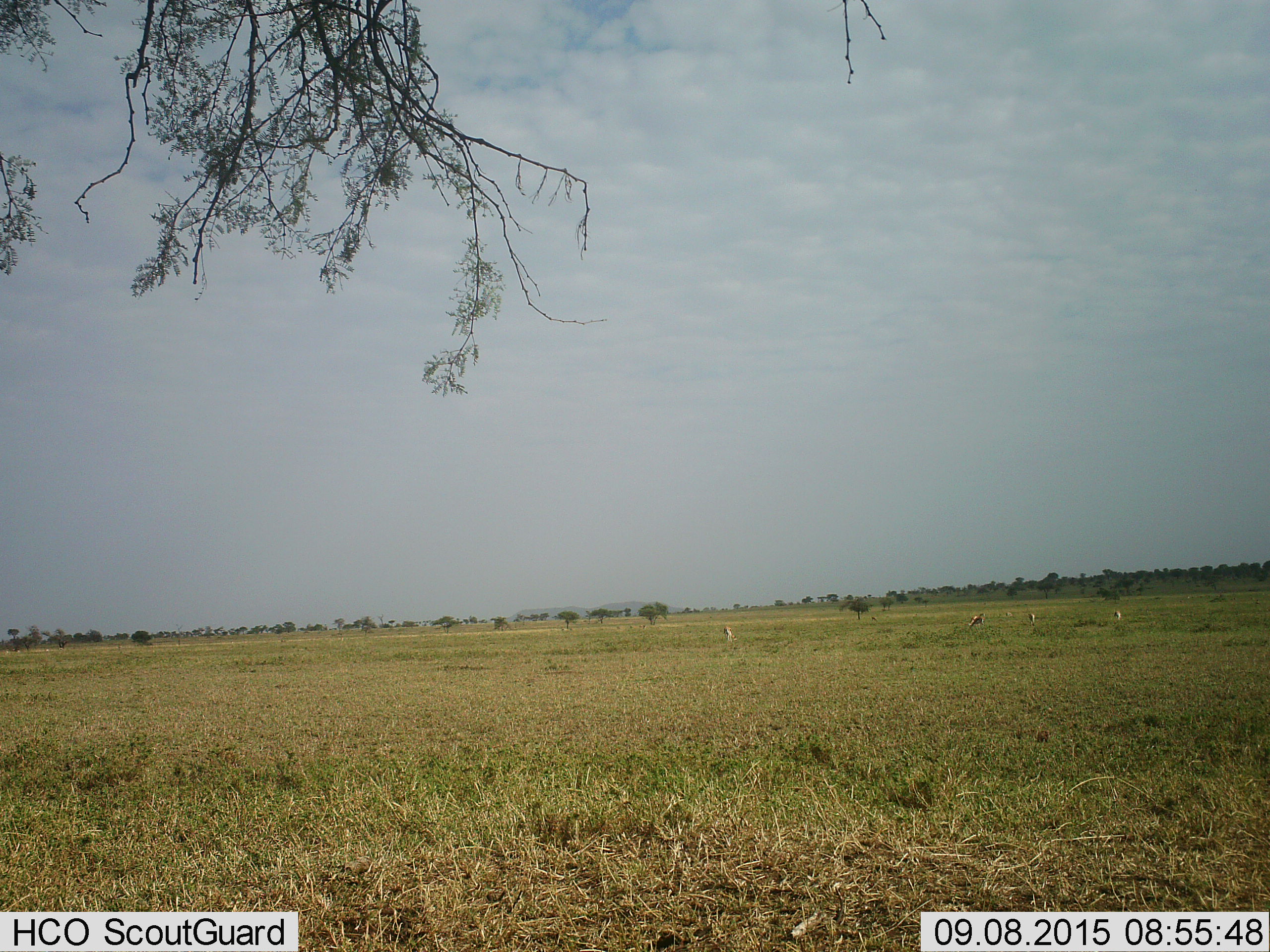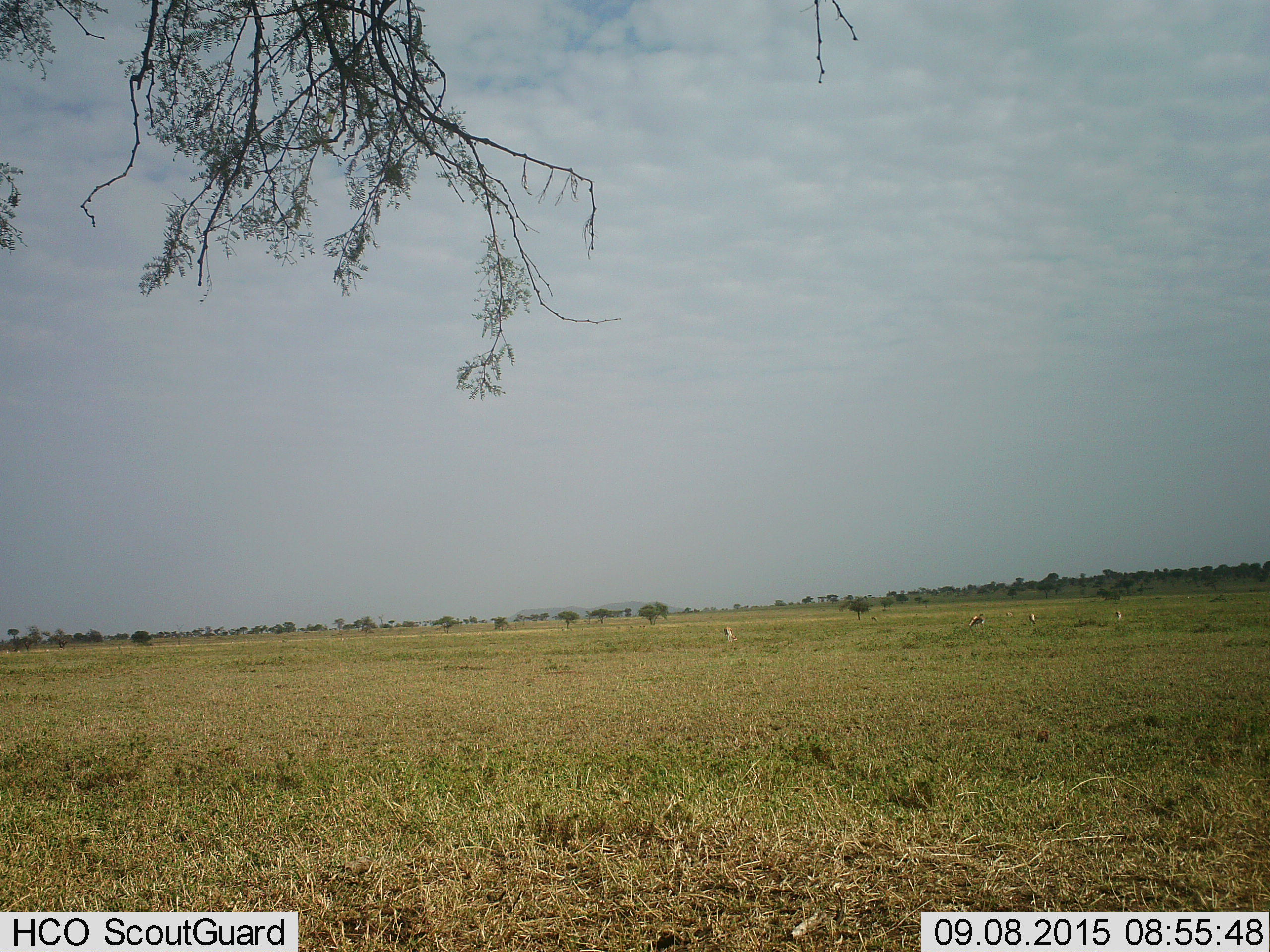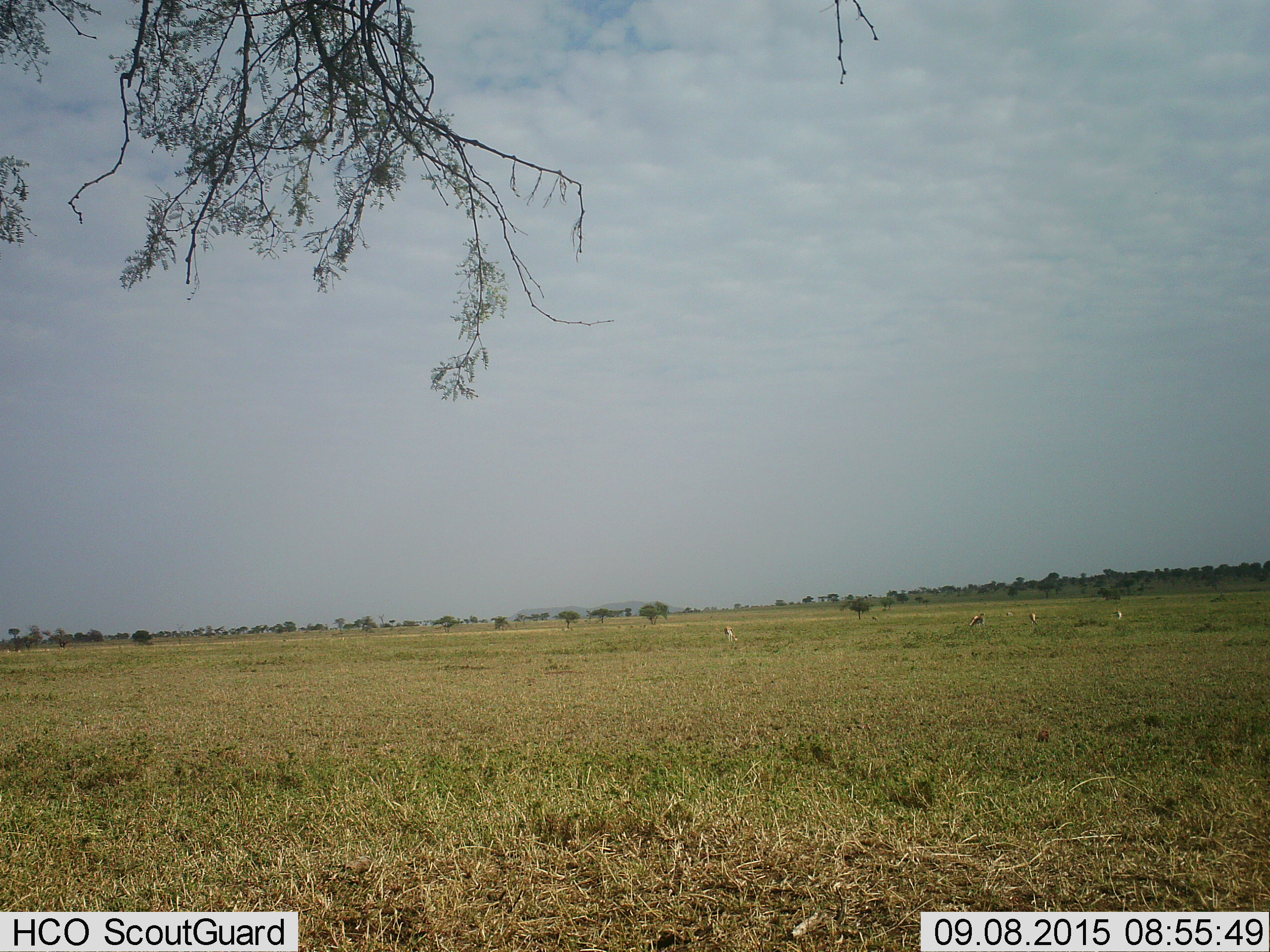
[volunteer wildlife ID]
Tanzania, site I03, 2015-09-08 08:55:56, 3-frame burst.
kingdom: Animalia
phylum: Chordata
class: Mammalia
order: Artiodactyla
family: Bovidae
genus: Eudorcas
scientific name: Eudorcas thomsonii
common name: thomson's gazelle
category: gazellethomsons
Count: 5.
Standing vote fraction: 60%.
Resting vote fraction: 0%.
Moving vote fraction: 20%.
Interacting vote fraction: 0%.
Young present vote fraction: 0%.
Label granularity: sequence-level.